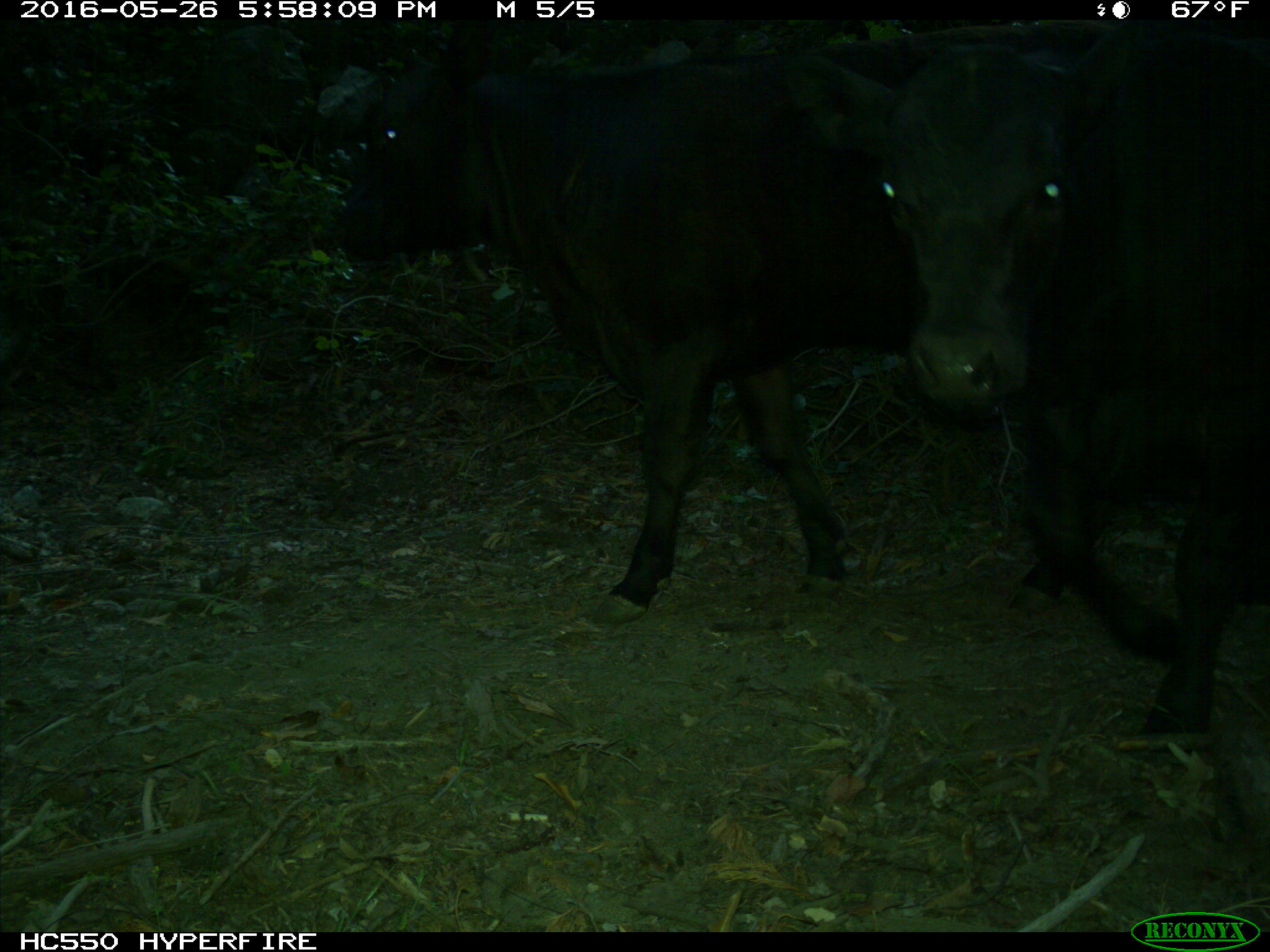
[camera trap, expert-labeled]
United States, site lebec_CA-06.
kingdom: Animalia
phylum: Chordata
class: Mammalia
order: Artiodactyla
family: Bovidae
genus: Bos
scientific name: Bos taurus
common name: domestic cow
Bos taurus (domestic cow).